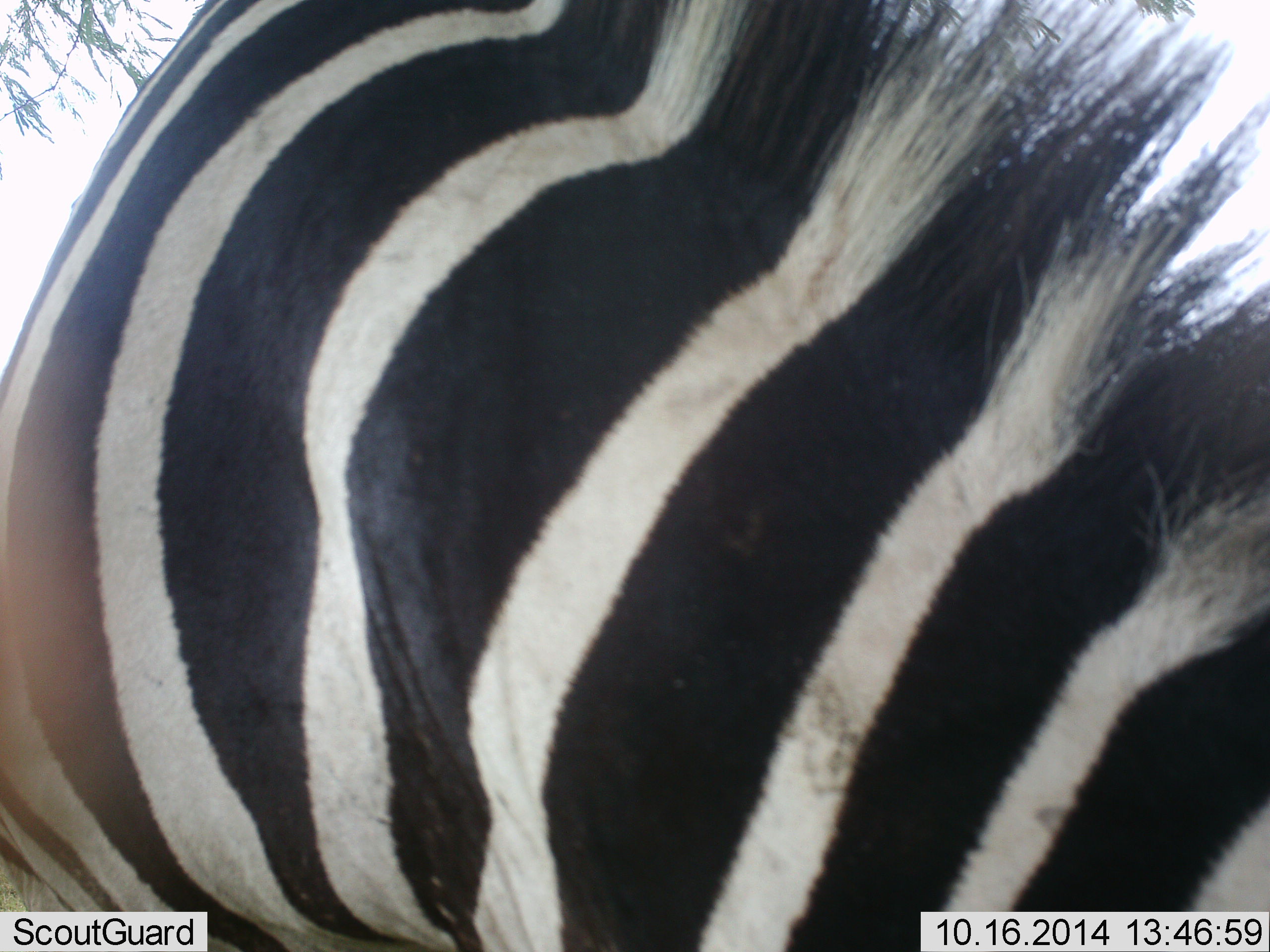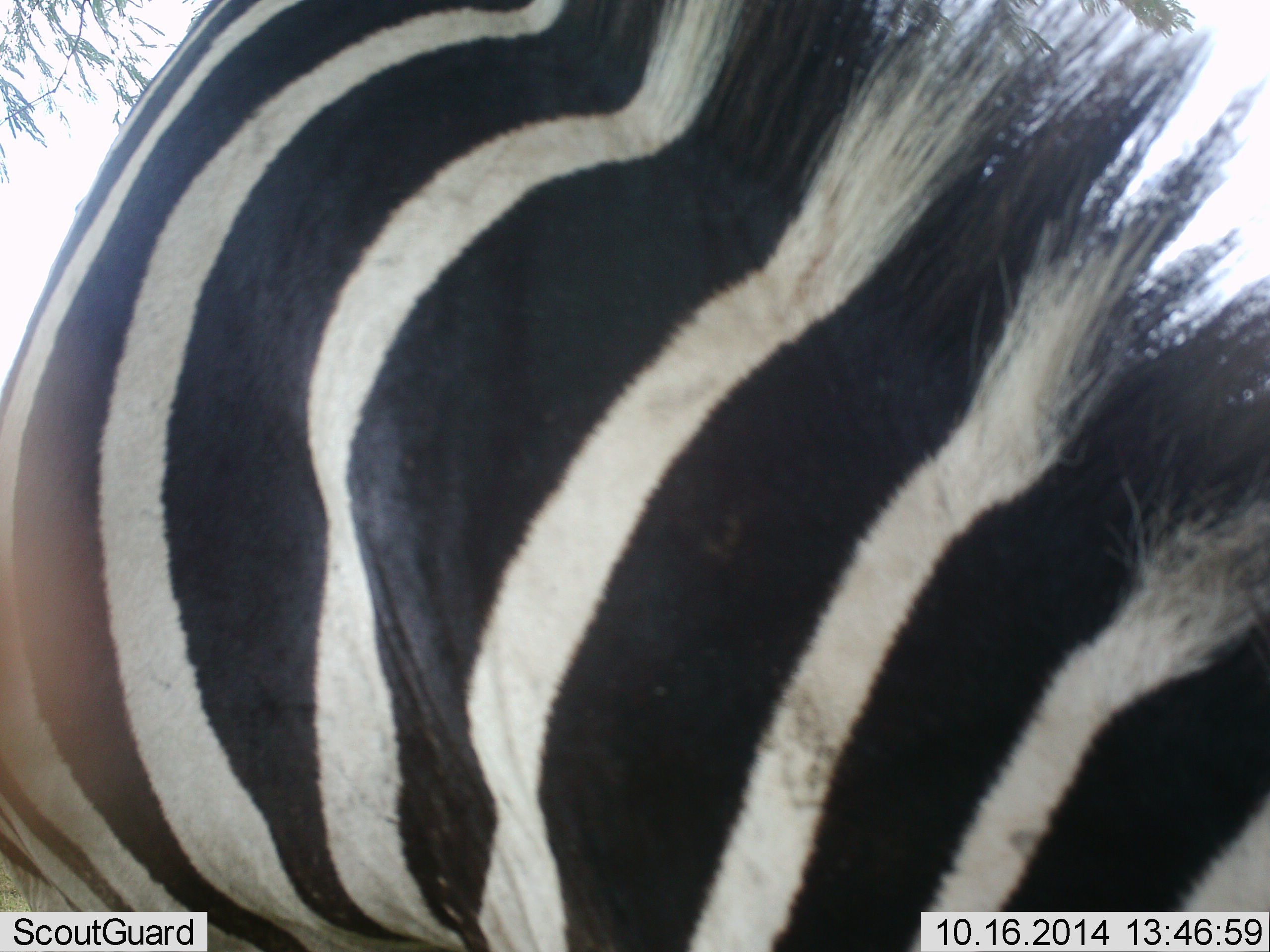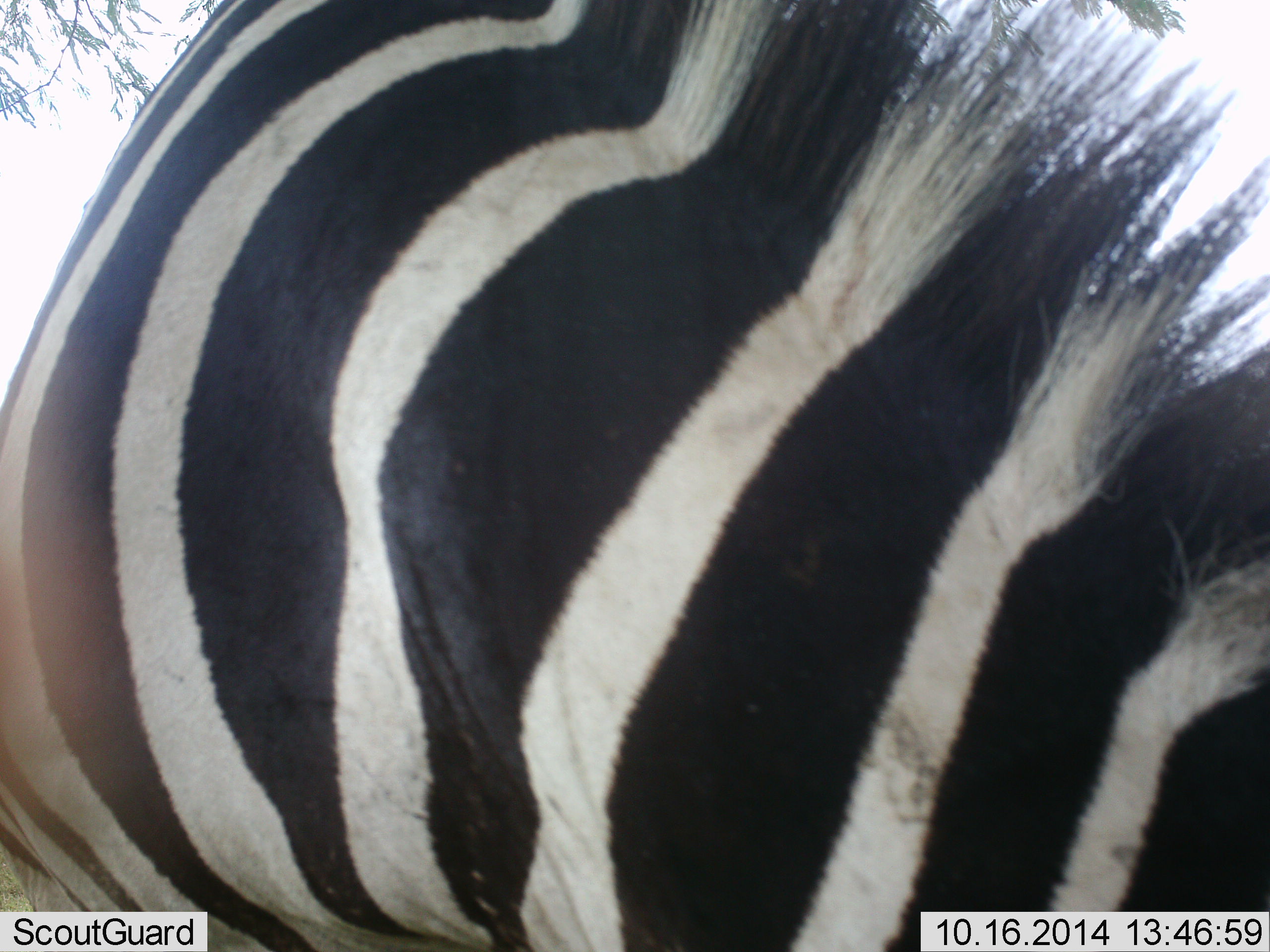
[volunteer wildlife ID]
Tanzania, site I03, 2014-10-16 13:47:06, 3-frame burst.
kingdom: Animalia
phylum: Chordata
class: Mammalia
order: Perissodactyla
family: Equidae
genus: Equus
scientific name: Equus quagga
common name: plains zebra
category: zebra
Zebra (plains zebra) (Equus quagga), count 1. Behavior (volunteer vote fractions): standing 50%, resting 0%, moving 0%, interacting 0%. Young present (vote fraction): 0%. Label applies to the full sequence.